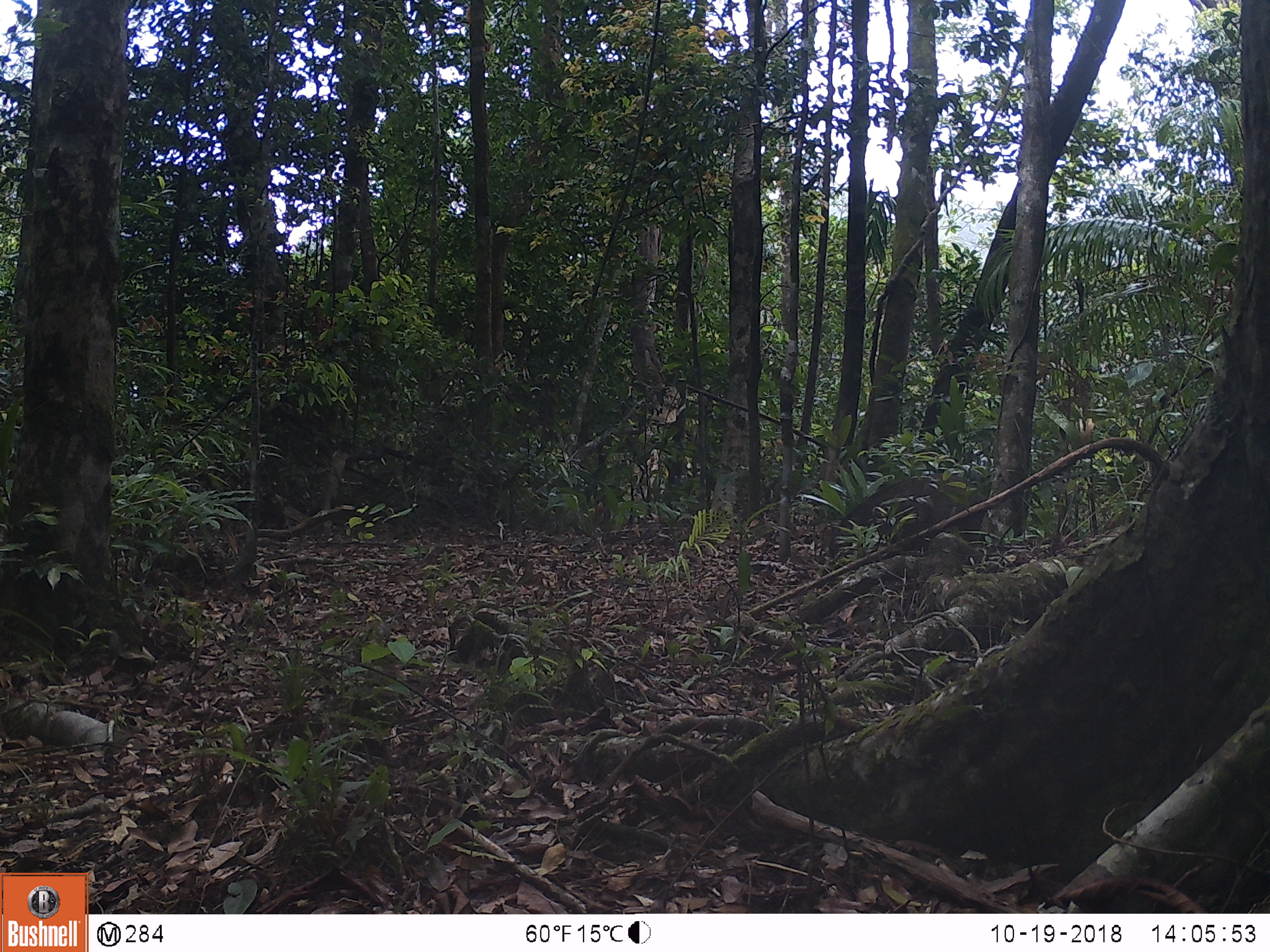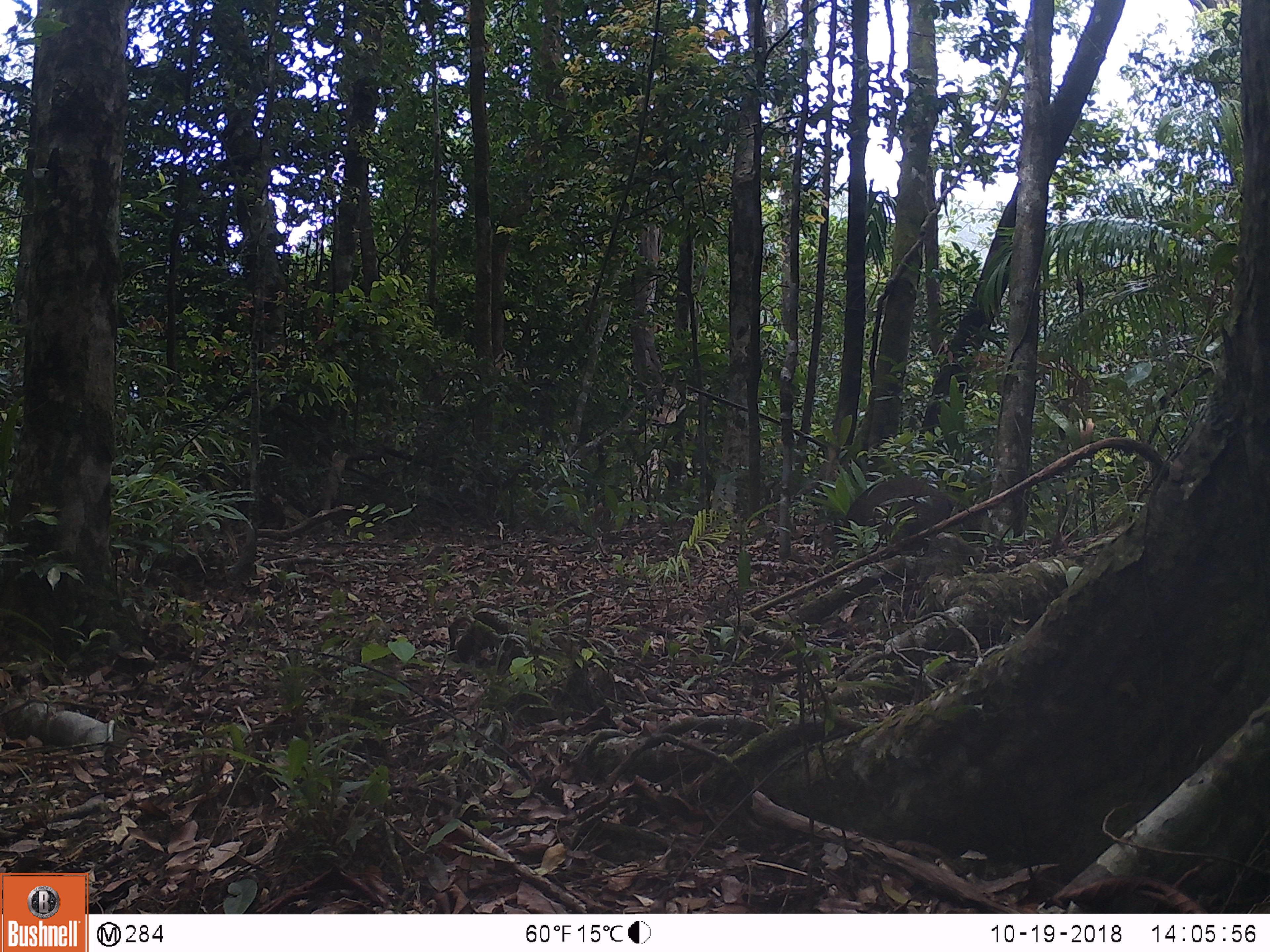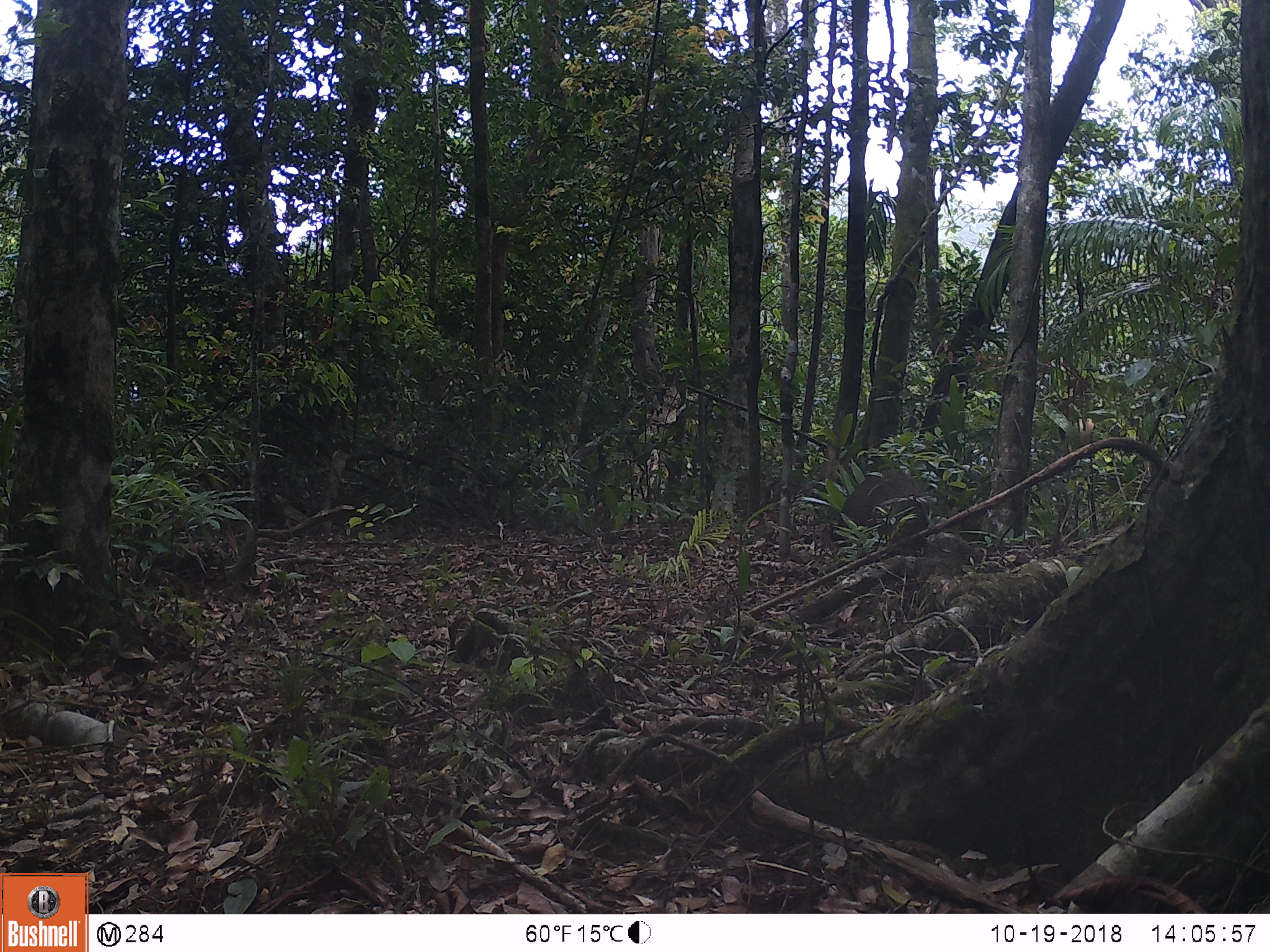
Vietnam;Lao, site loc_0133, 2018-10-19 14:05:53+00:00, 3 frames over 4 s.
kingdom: Animalia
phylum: Chordata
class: Mammalia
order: Artiodactyla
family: Suidae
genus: Sus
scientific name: Sus scrofa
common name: eurasian wild pig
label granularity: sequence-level